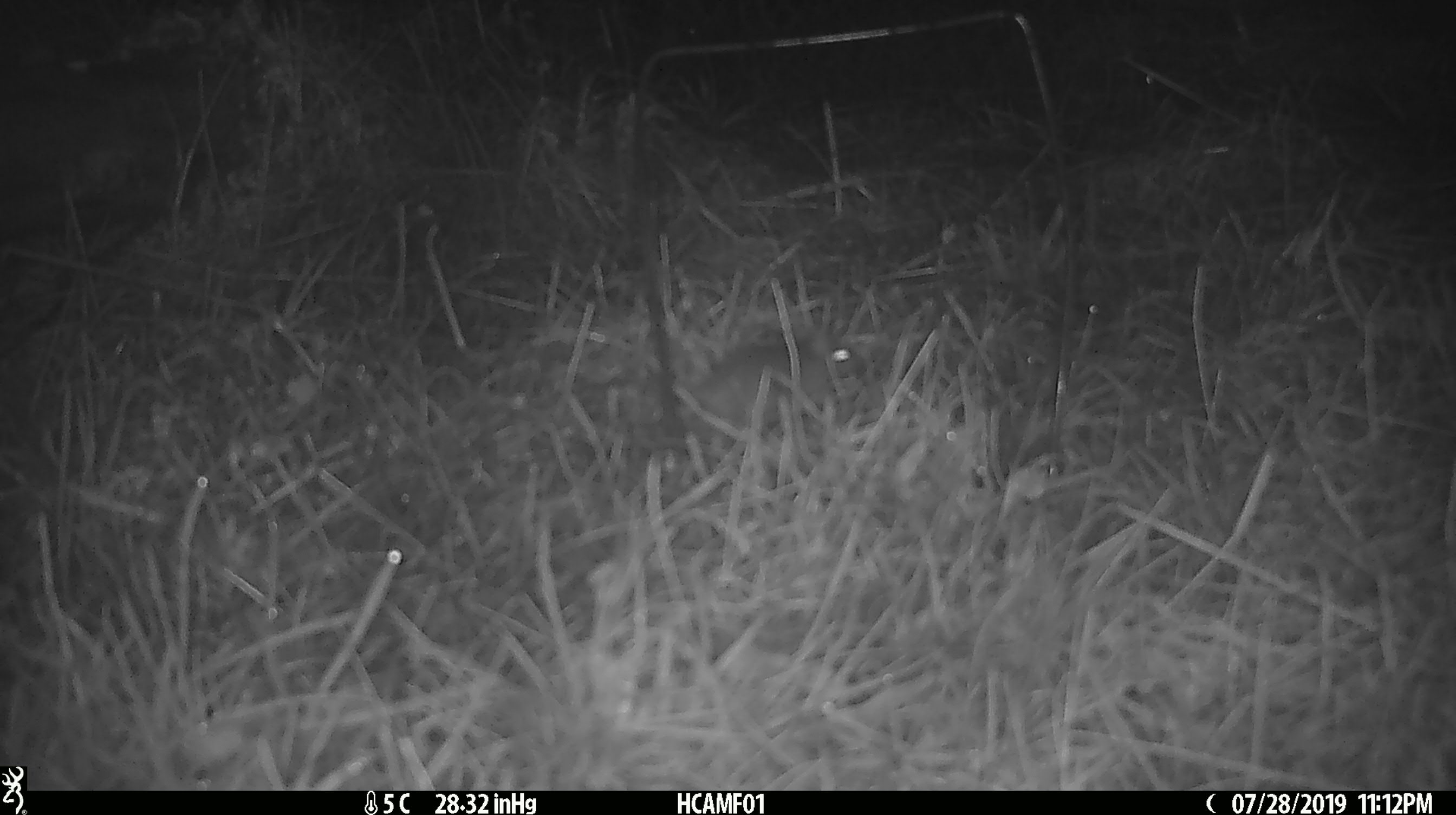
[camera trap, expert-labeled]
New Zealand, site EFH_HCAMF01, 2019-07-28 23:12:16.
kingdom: Animalia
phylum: Chordata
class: Mammalia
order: Rodentia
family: Muridae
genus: Mus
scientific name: Mus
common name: mouse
Mouse (Mus).